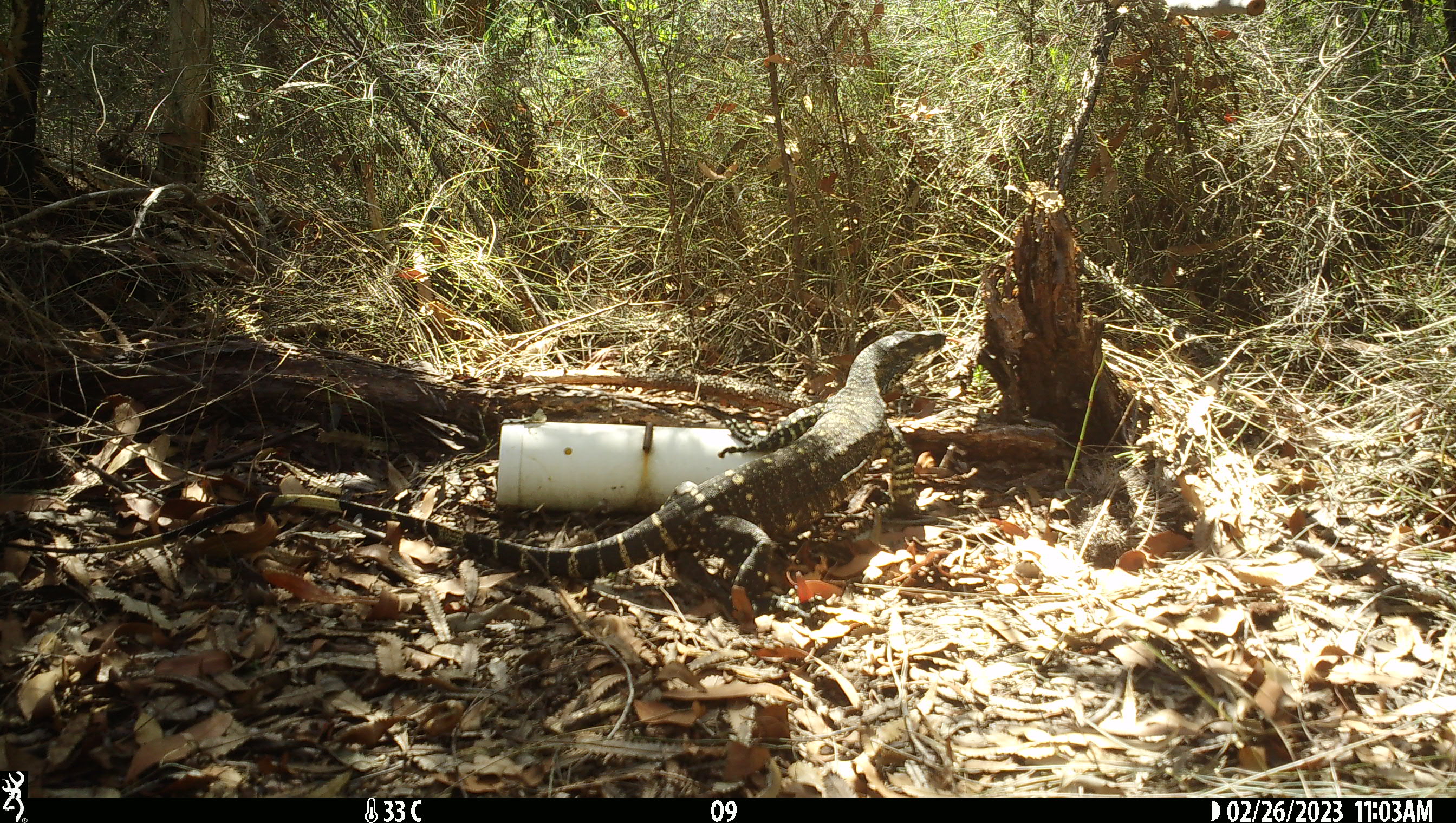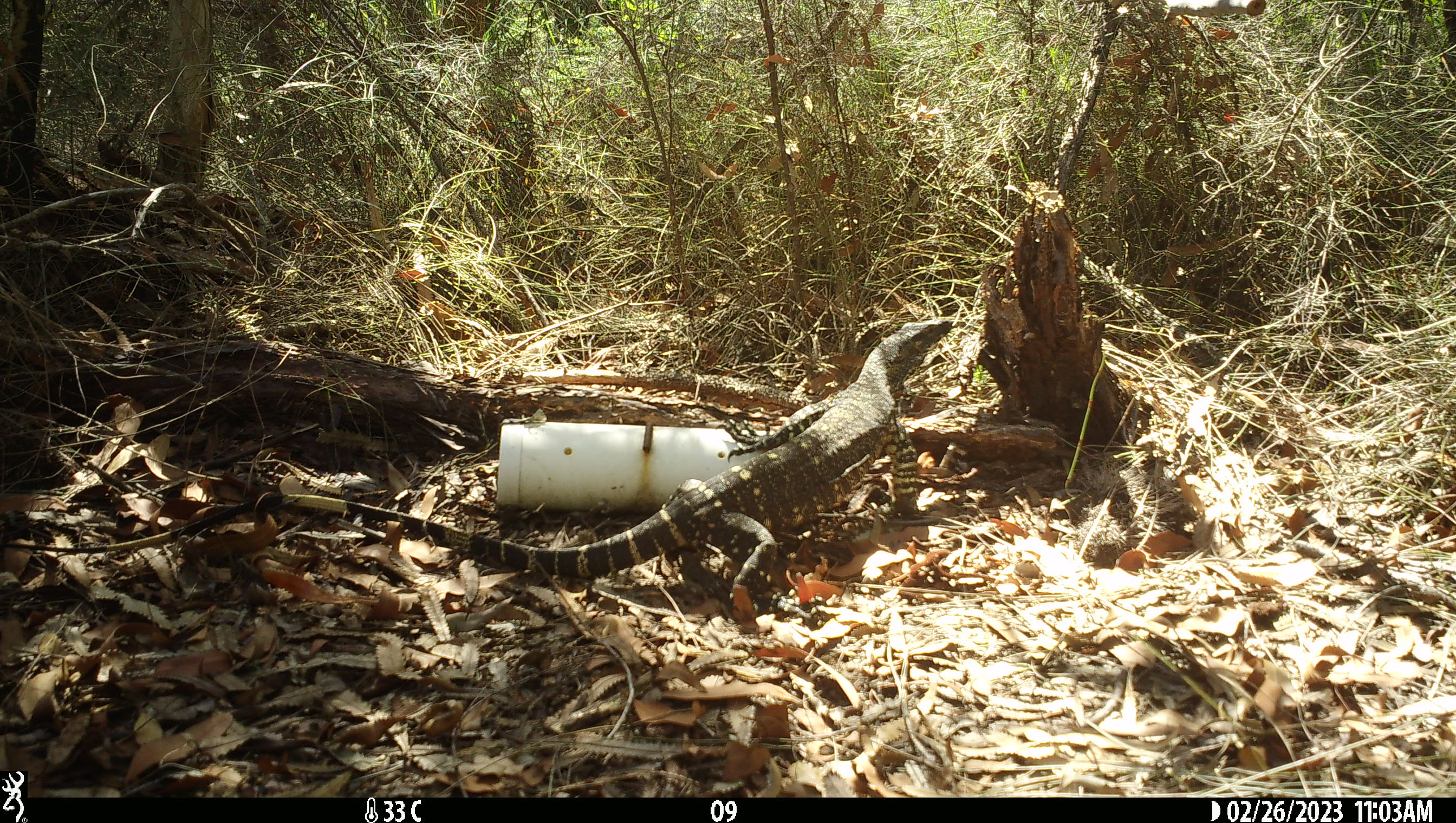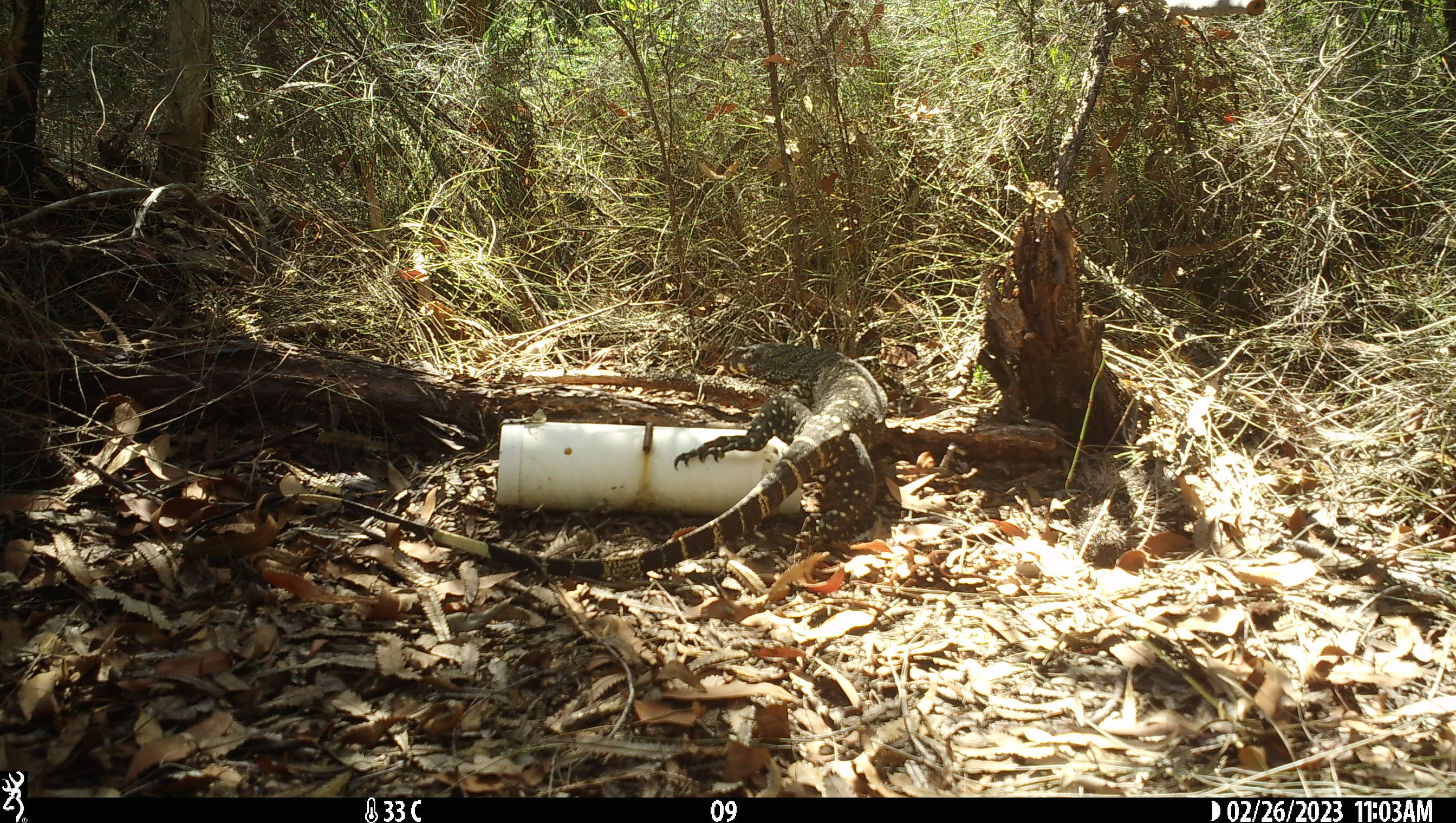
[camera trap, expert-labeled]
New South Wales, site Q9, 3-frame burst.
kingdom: Animalia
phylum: Chordata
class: Reptilia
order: Squamata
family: Varanidae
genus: Varanus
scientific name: Varanus varius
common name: lace monitor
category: goanna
Goanna (lace monitor) (Varanus varius).